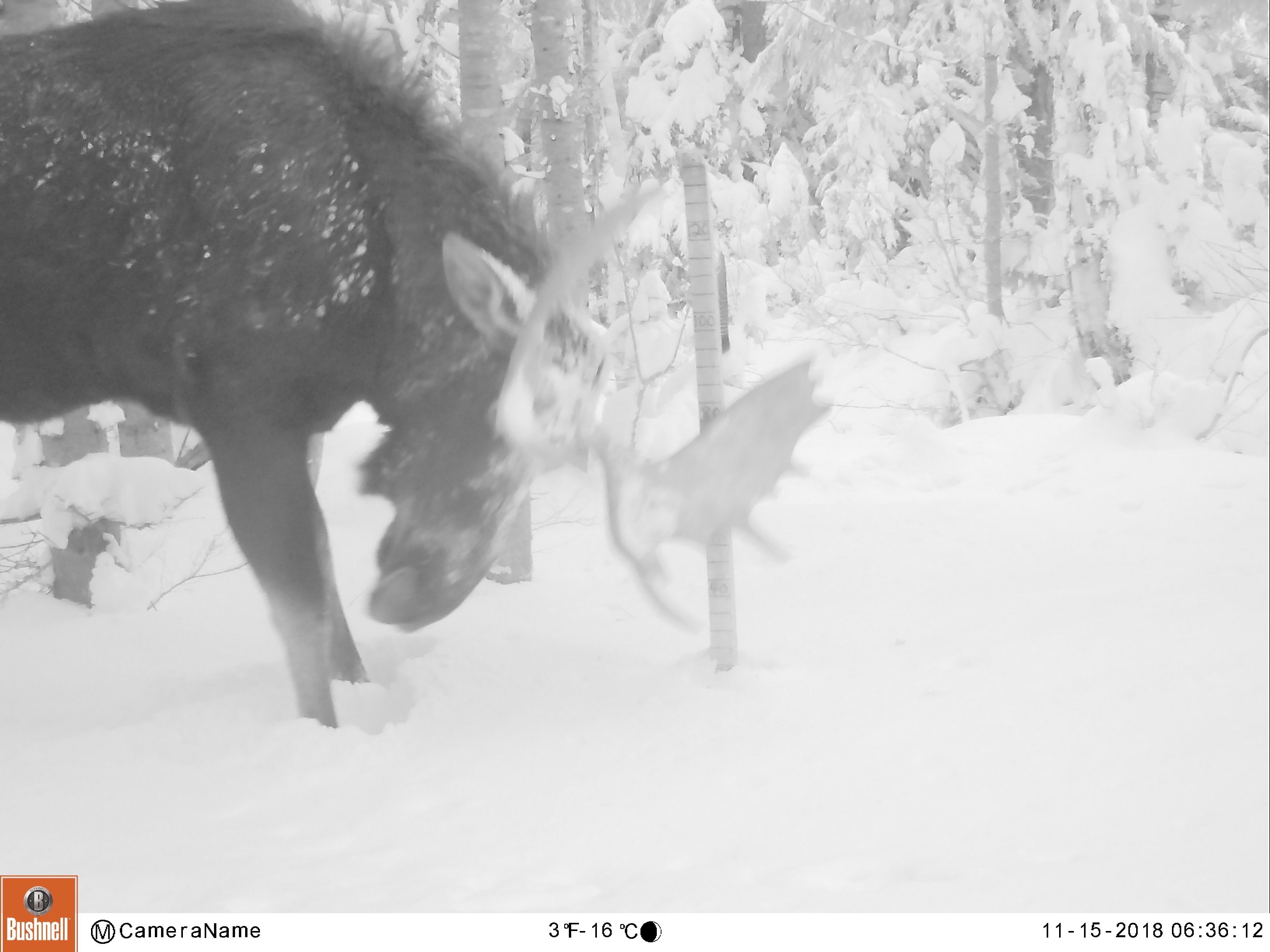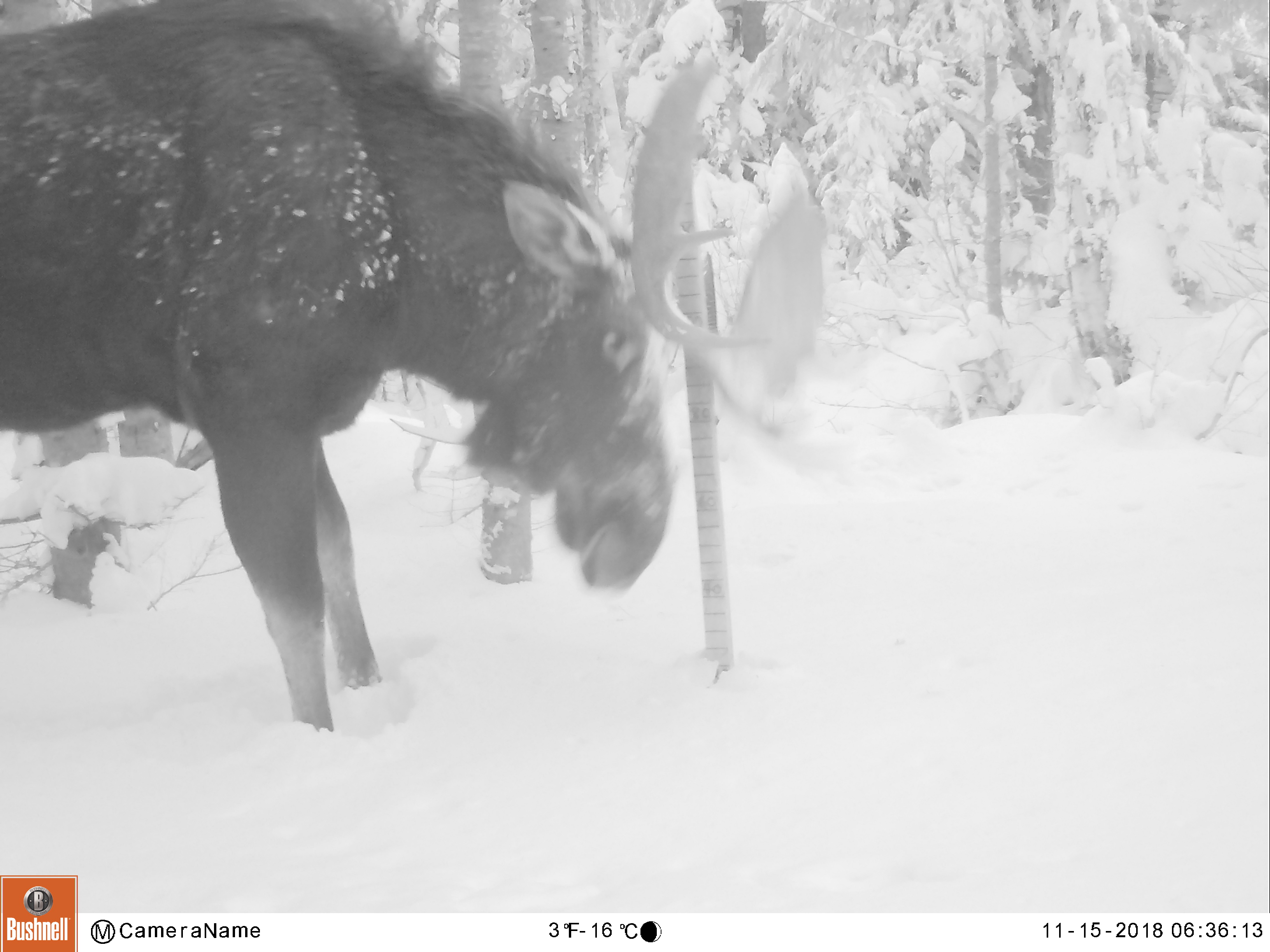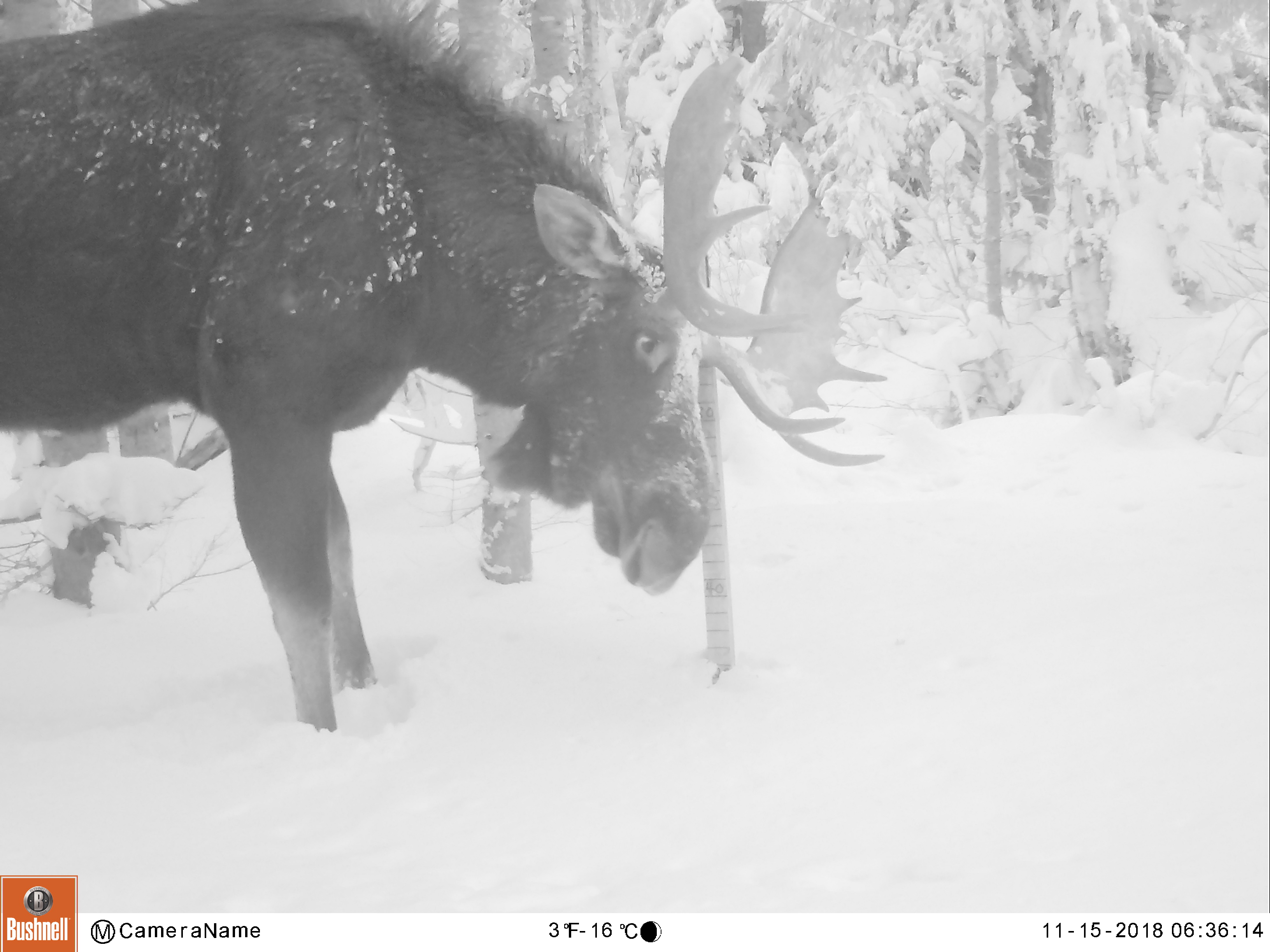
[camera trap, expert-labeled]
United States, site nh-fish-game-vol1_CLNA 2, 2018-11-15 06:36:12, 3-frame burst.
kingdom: Animalia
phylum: Chordata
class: Mammalia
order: Artiodactyla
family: Cervidae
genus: Alces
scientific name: Alces alces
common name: moose